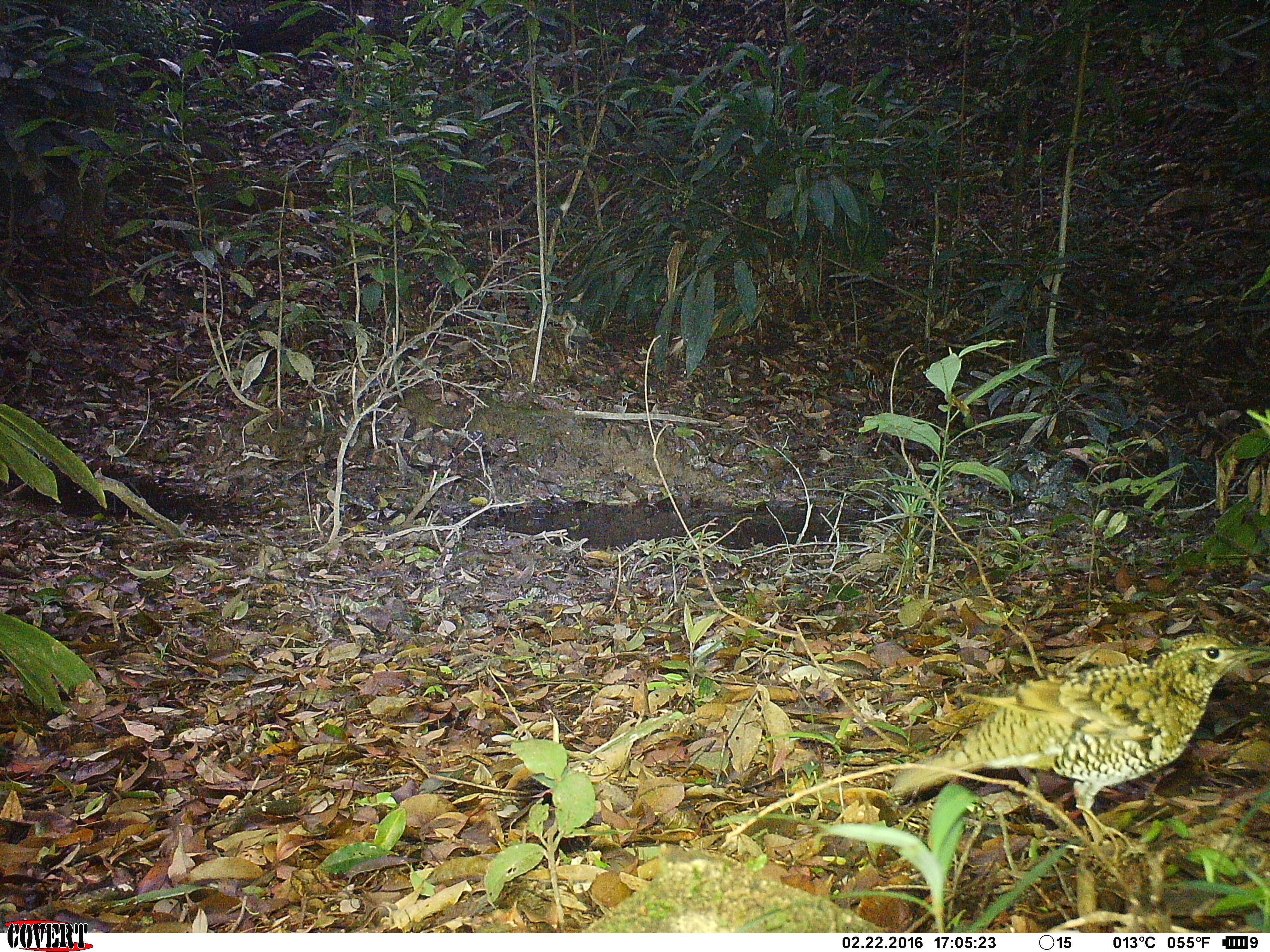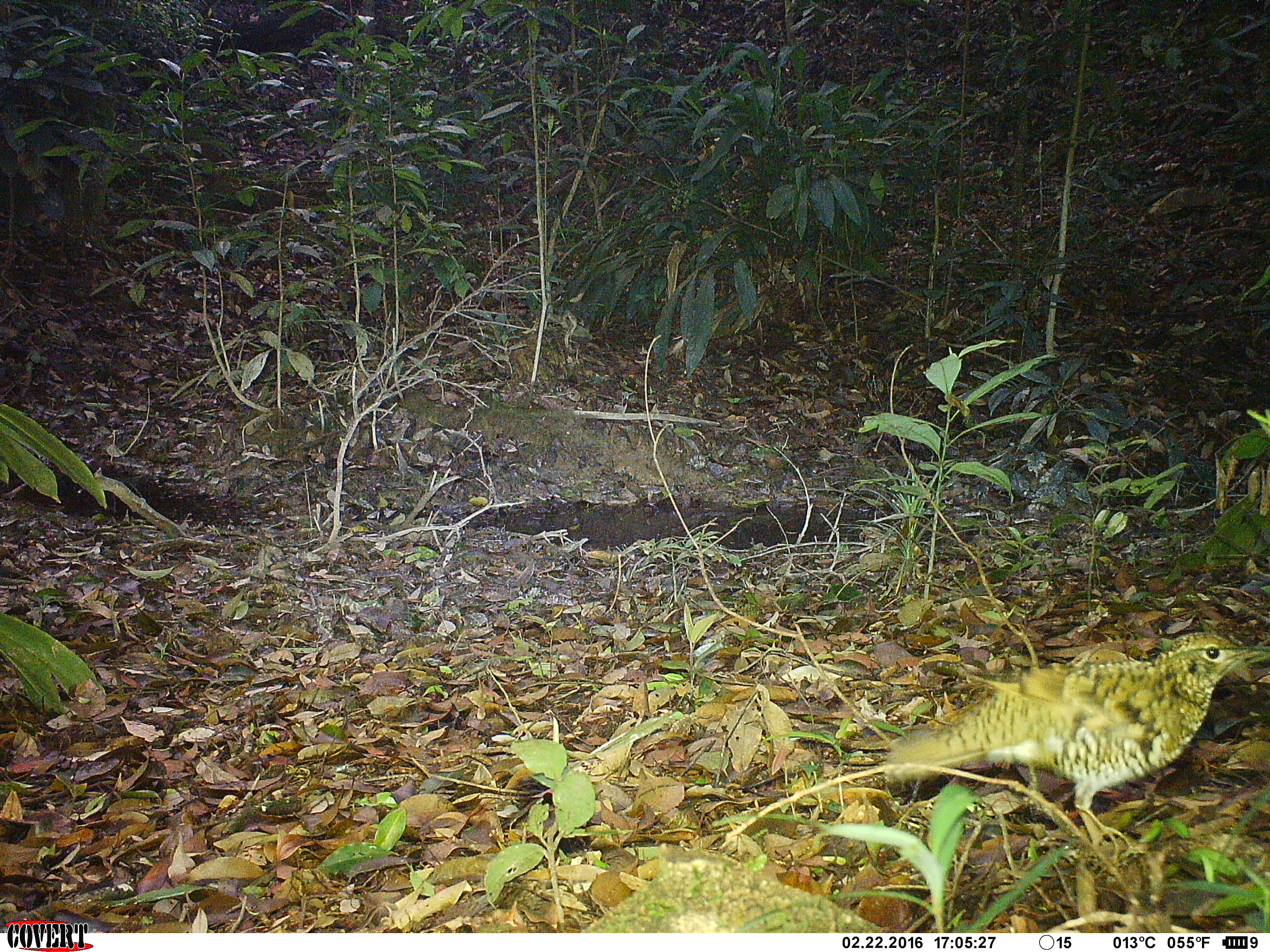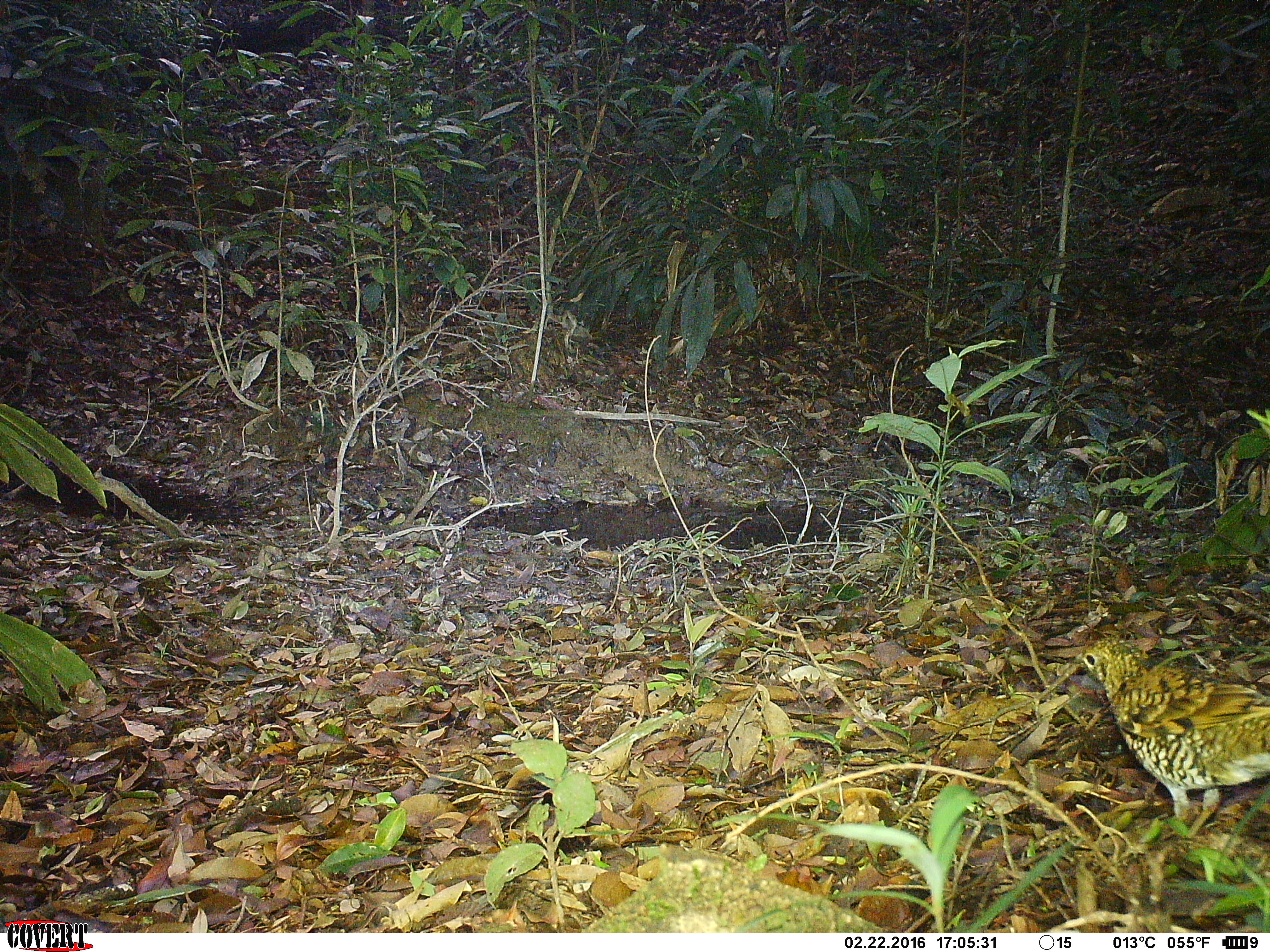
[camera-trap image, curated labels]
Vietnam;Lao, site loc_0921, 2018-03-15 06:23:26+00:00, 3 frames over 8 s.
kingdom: Animalia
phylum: Chordata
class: Aves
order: Passeriformes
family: Turdidae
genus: Zoothera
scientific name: Zoothera dauma dauma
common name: scaly thrush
Scaly thrush (Zoothera dauma dauma). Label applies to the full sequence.